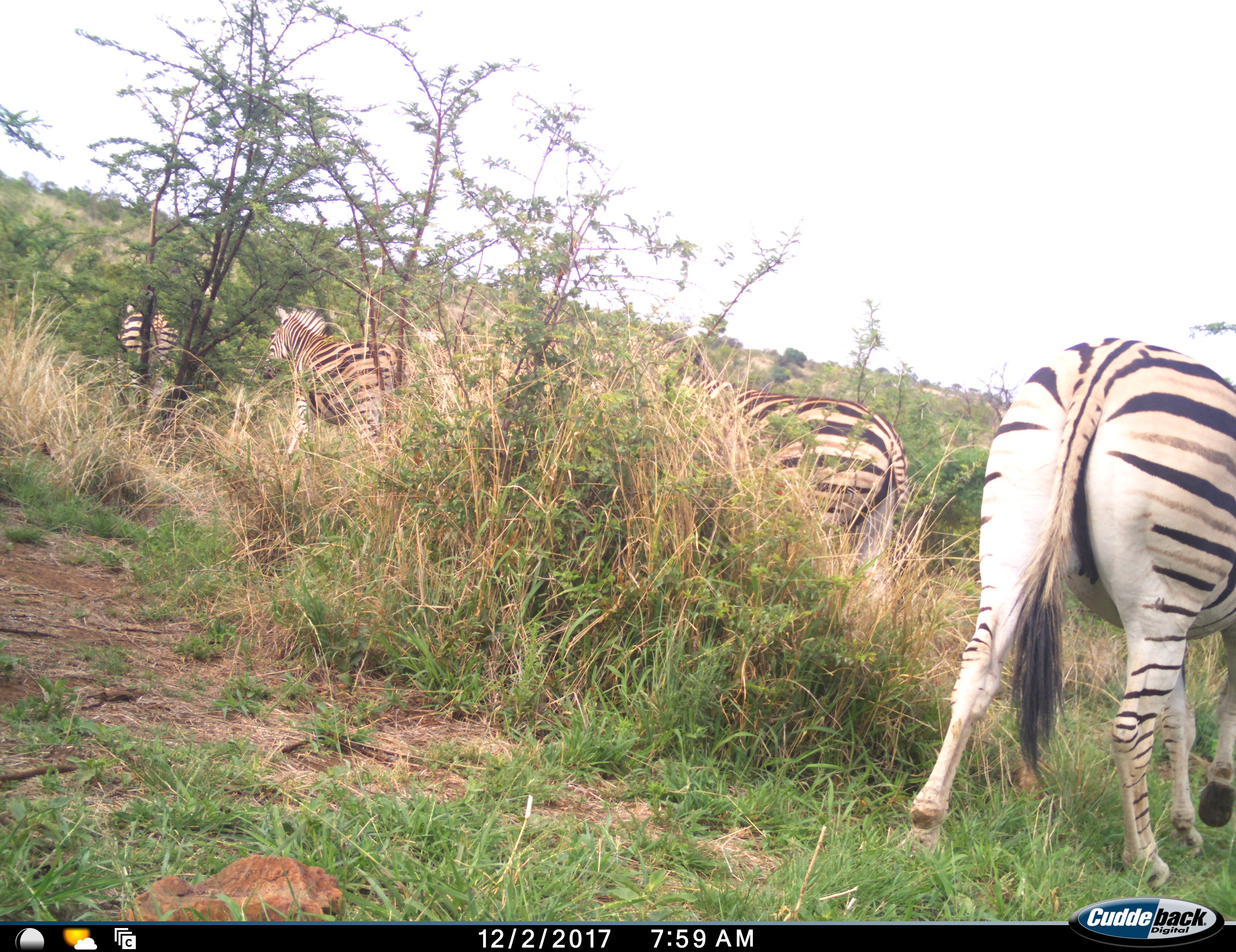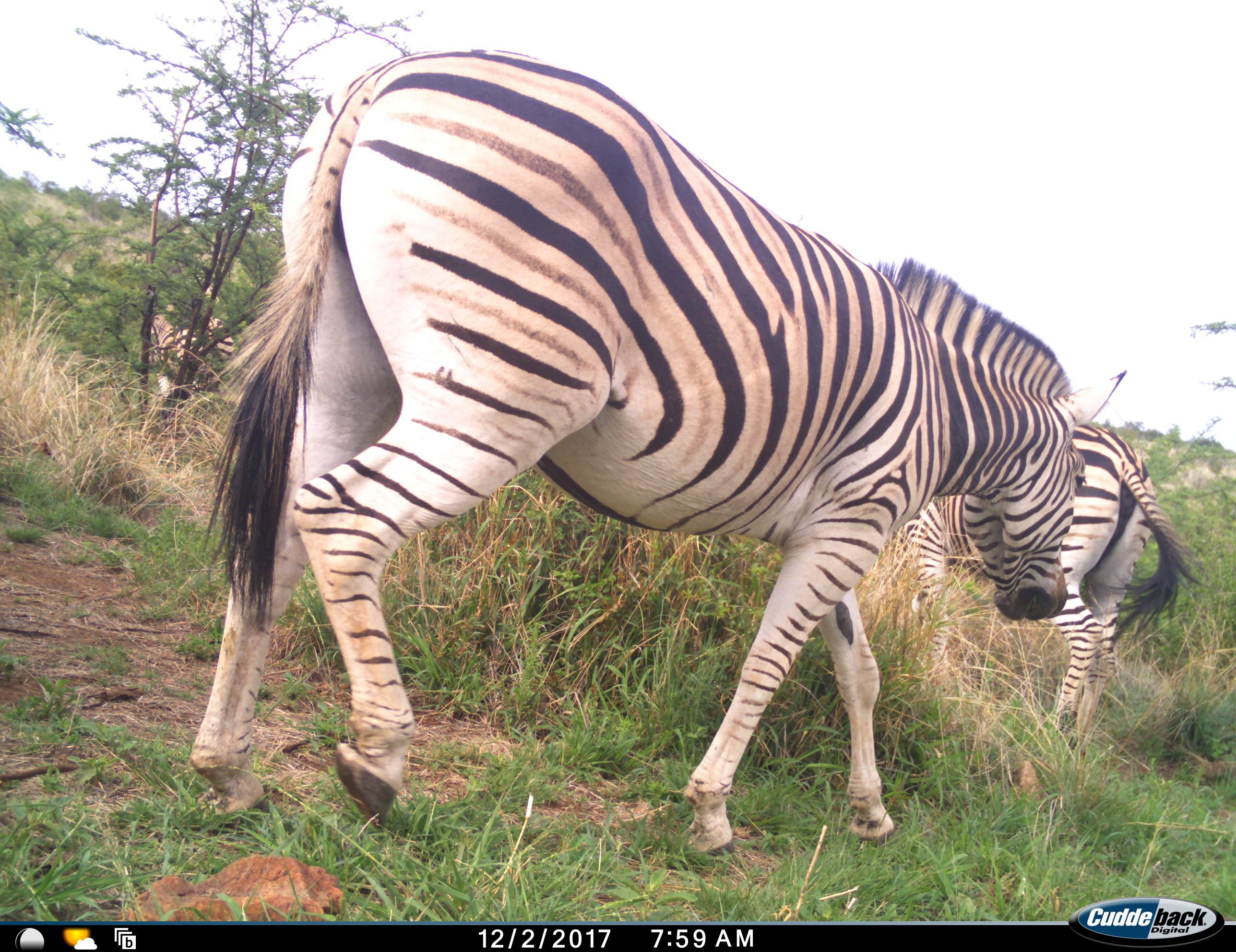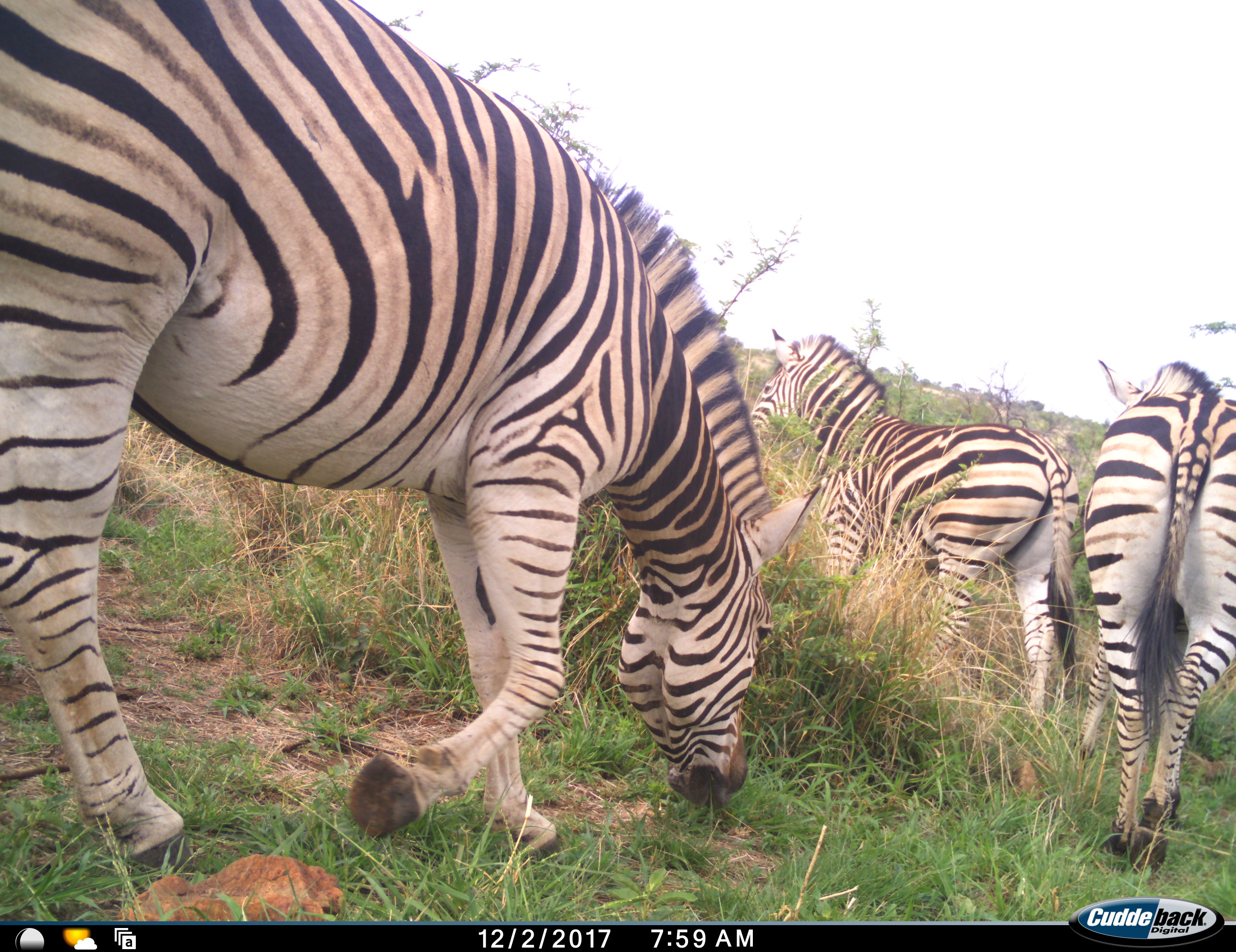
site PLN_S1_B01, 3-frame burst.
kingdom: Animalia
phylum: Chordata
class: Mammalia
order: Perissodactyla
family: Equidae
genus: Equus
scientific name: Equus quagga burchellii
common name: burchell's zebra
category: zebraburchells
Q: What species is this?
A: Zebraburchells (burchell's zebra) (Equus quagga burchellii).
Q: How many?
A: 4.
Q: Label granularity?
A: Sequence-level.